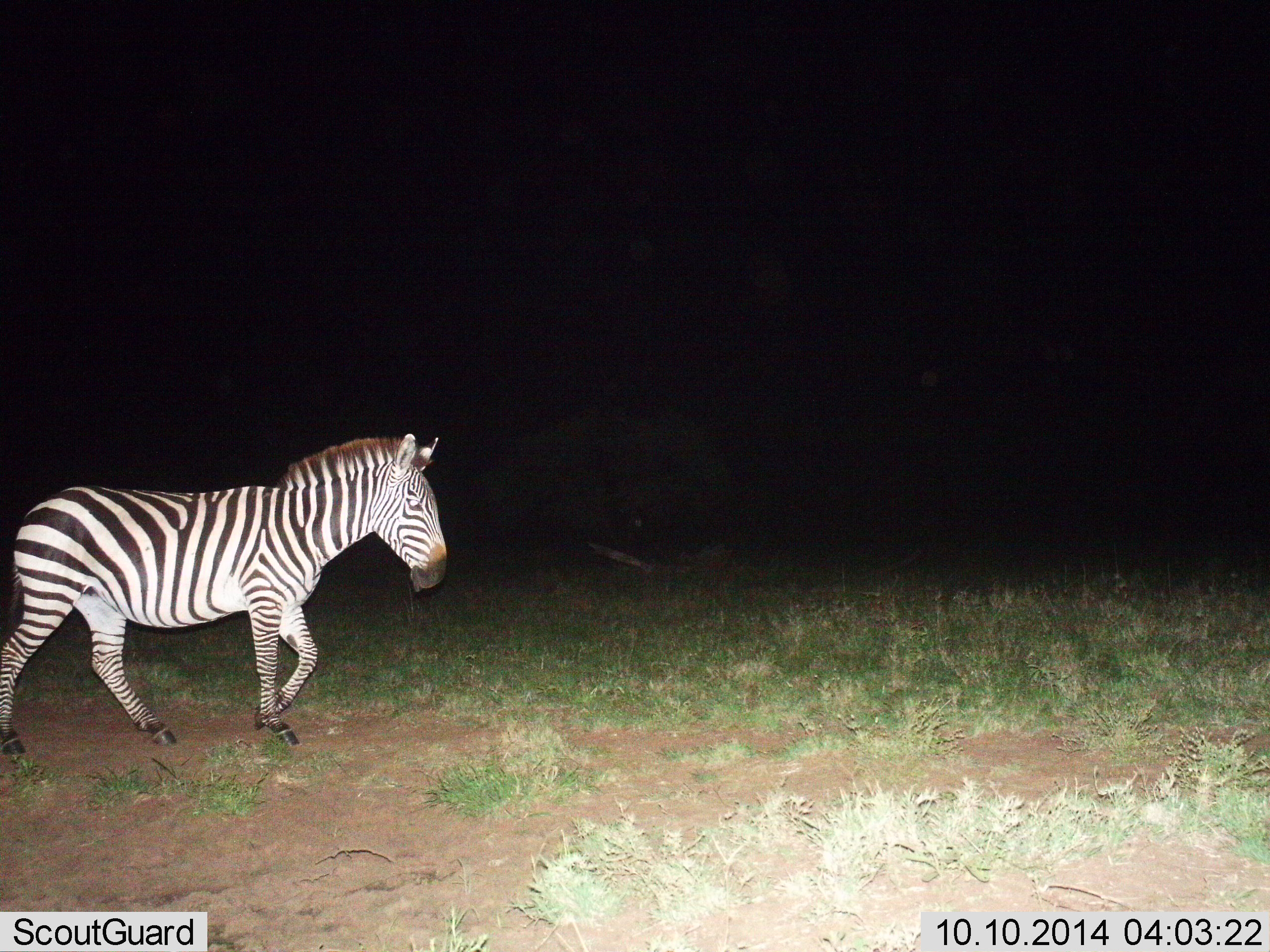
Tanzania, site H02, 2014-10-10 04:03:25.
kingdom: Animalia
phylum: Chordata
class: Mammalia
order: Perissodactyla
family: Equidae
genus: Equus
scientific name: Equus quagga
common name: plains zebra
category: zebra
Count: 1.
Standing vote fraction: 0%.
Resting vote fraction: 0%.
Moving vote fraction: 100%.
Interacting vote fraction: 0%.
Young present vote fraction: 0%.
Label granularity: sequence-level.